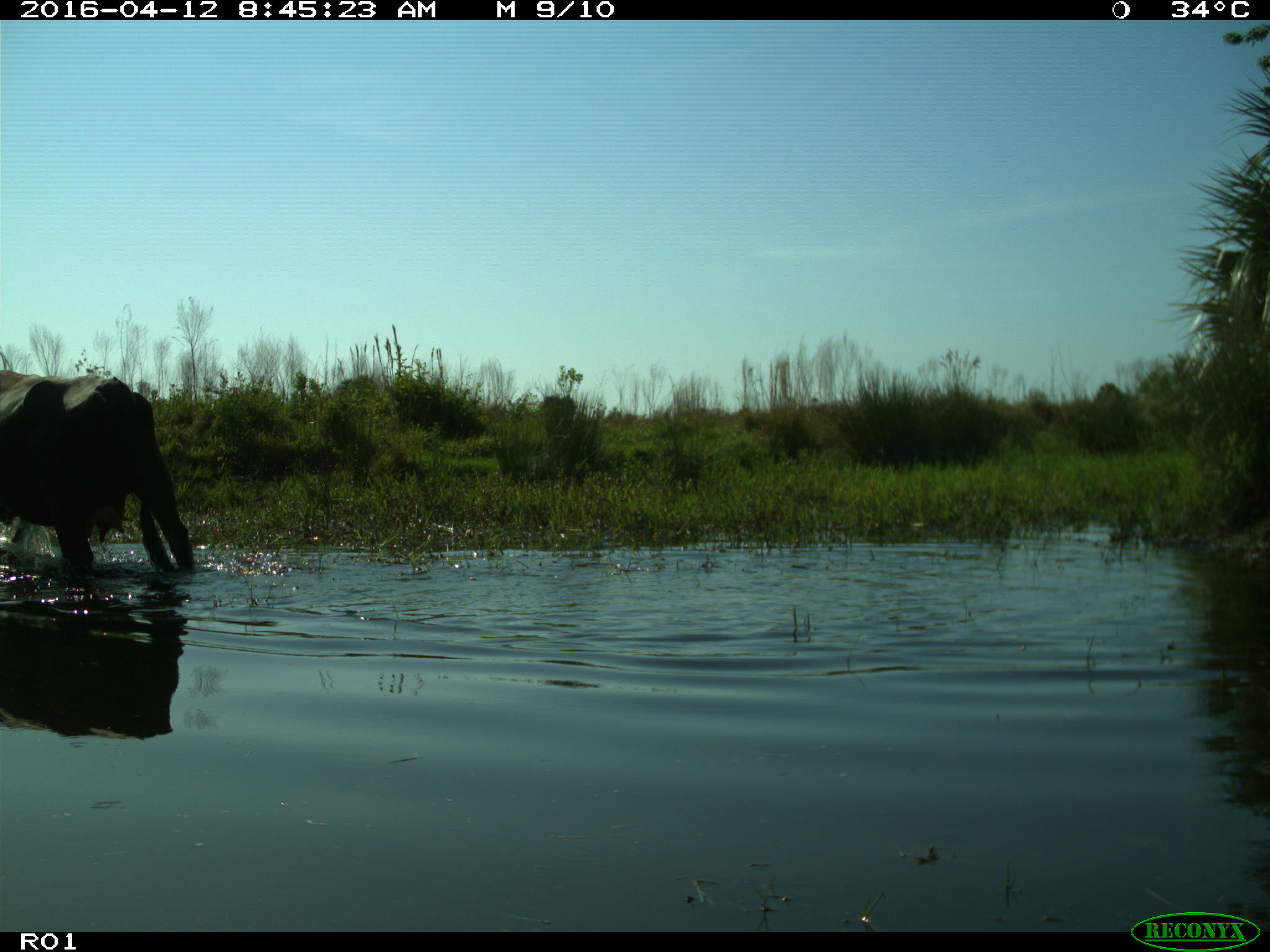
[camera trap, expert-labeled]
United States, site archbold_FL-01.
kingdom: Animalia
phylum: Chordata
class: Mammalia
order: Artiodactyla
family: Bovidae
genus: Bos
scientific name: Bos taurus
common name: domestic cow